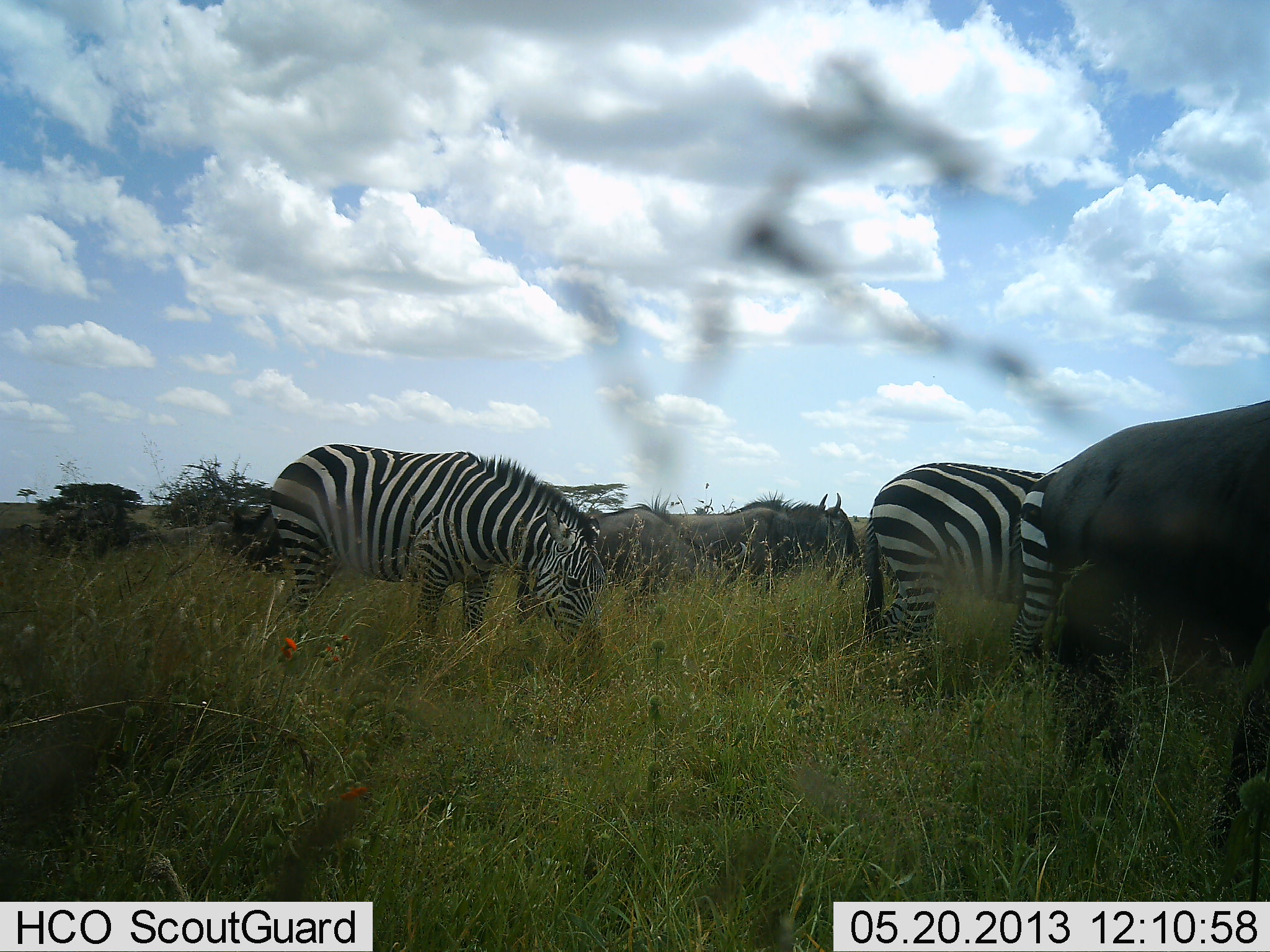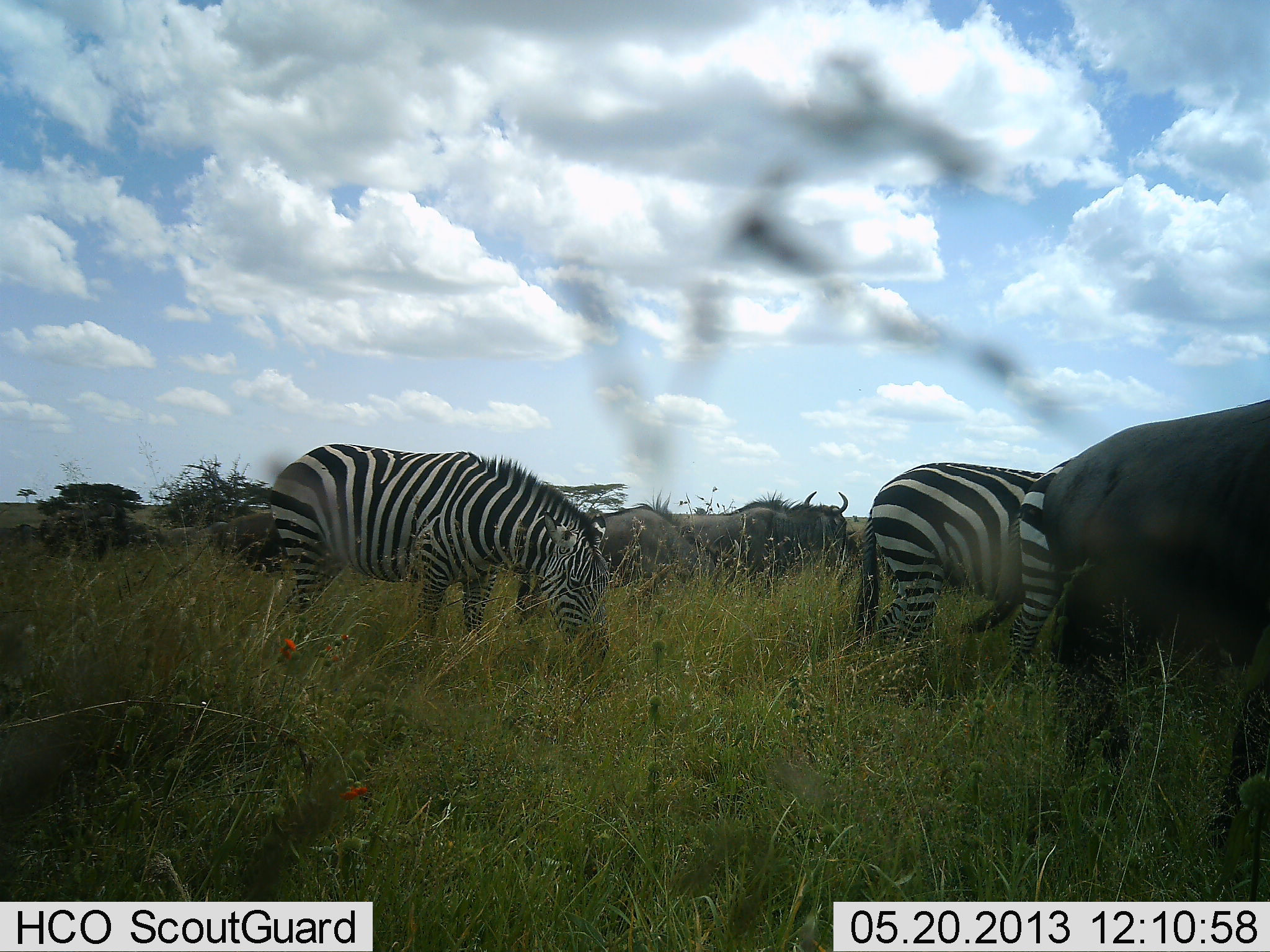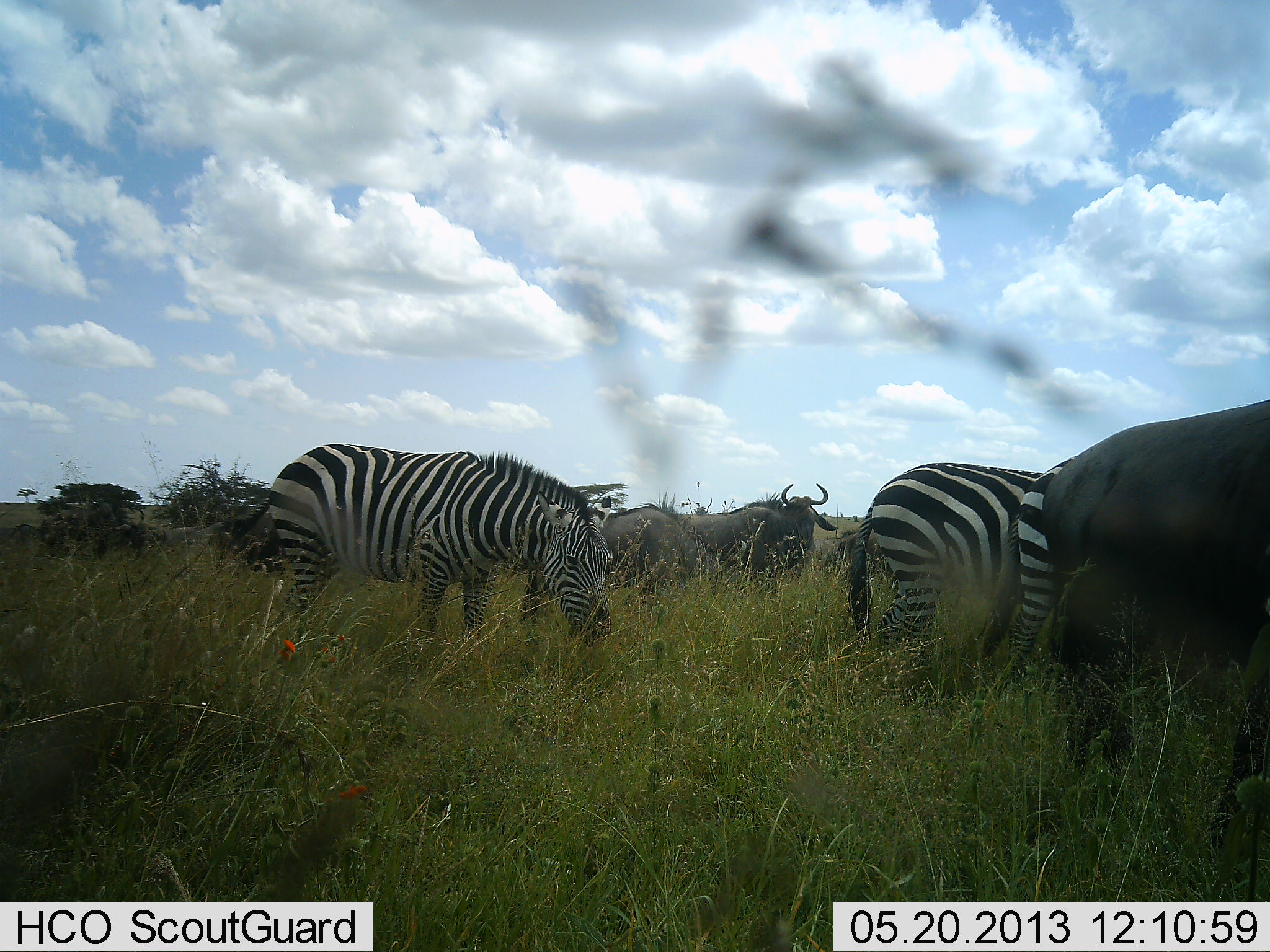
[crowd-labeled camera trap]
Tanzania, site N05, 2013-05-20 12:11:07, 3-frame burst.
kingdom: Animalia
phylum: Chordata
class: Mammalia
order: Artiodactyla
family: Bovidae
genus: Connochaetes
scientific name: Connochaetes taurinus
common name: blue wildebeest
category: wildebeest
Wildebeest (blue wildebeest) (Connochaetes taurinus), count 6. Behavior (volunteer vote fractions): standing 60%, resting 0%, moving 0%, interacting 0%. Young present (vote fraction): 0%. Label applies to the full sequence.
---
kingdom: Animalia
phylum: Chordata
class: Mammalia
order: Perissodactyla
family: Equidae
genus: Equus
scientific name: Equus quagga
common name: plains zebra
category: zebra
Zebra (plains zebra) (Equus quagga), count 3. Behavior (volunteer vote fractions): standing 40%, resting 10%, moving 0%, interacting 0%. Young present (vote fraction): 0%. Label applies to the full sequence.